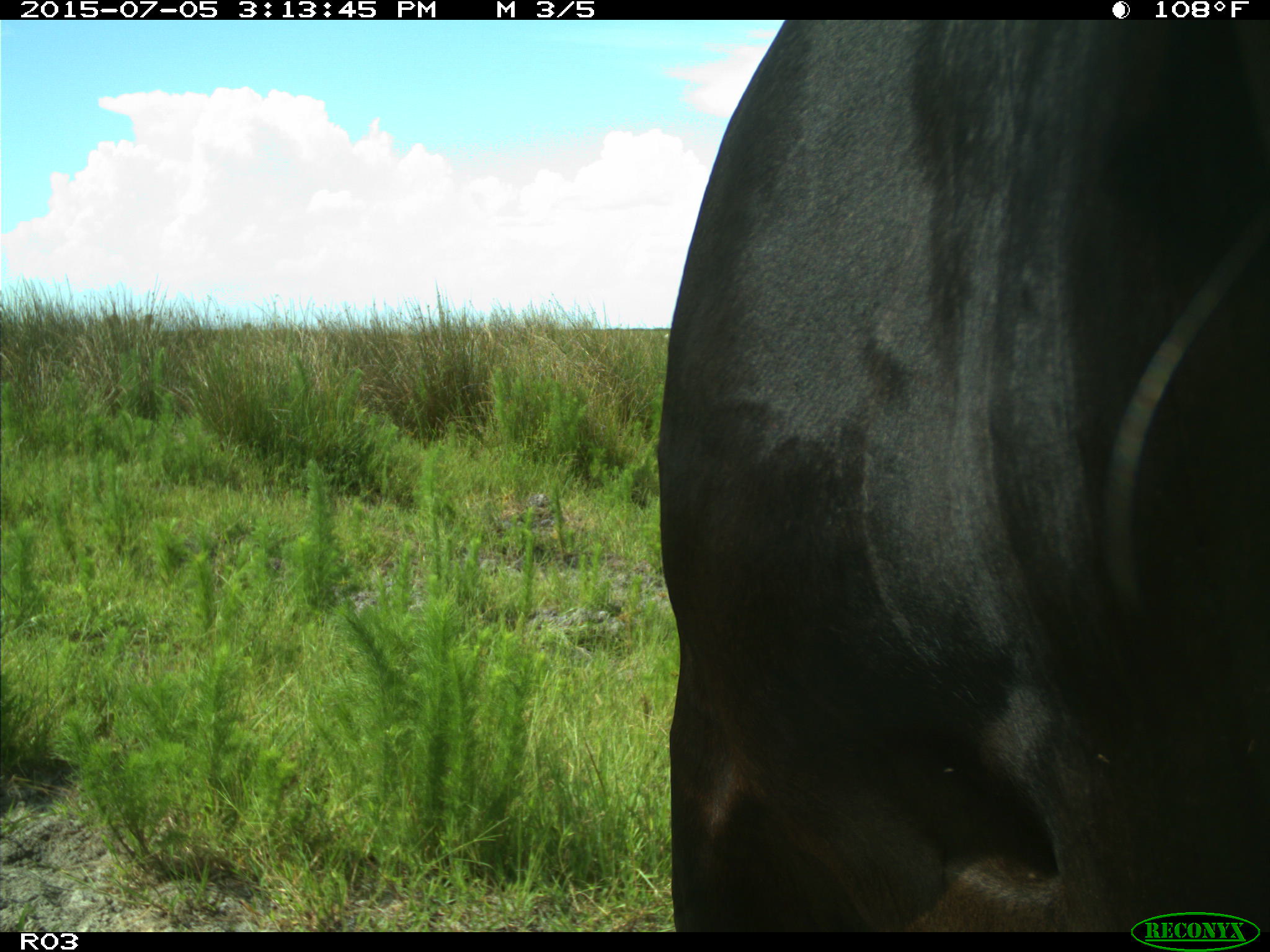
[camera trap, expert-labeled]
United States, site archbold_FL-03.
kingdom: Animalia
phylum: Chordata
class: Mammalia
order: Artiodactyla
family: Bovidae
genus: Bos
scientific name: Bos taurus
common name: domestic cow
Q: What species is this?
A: Bos taurus (domestic cow).